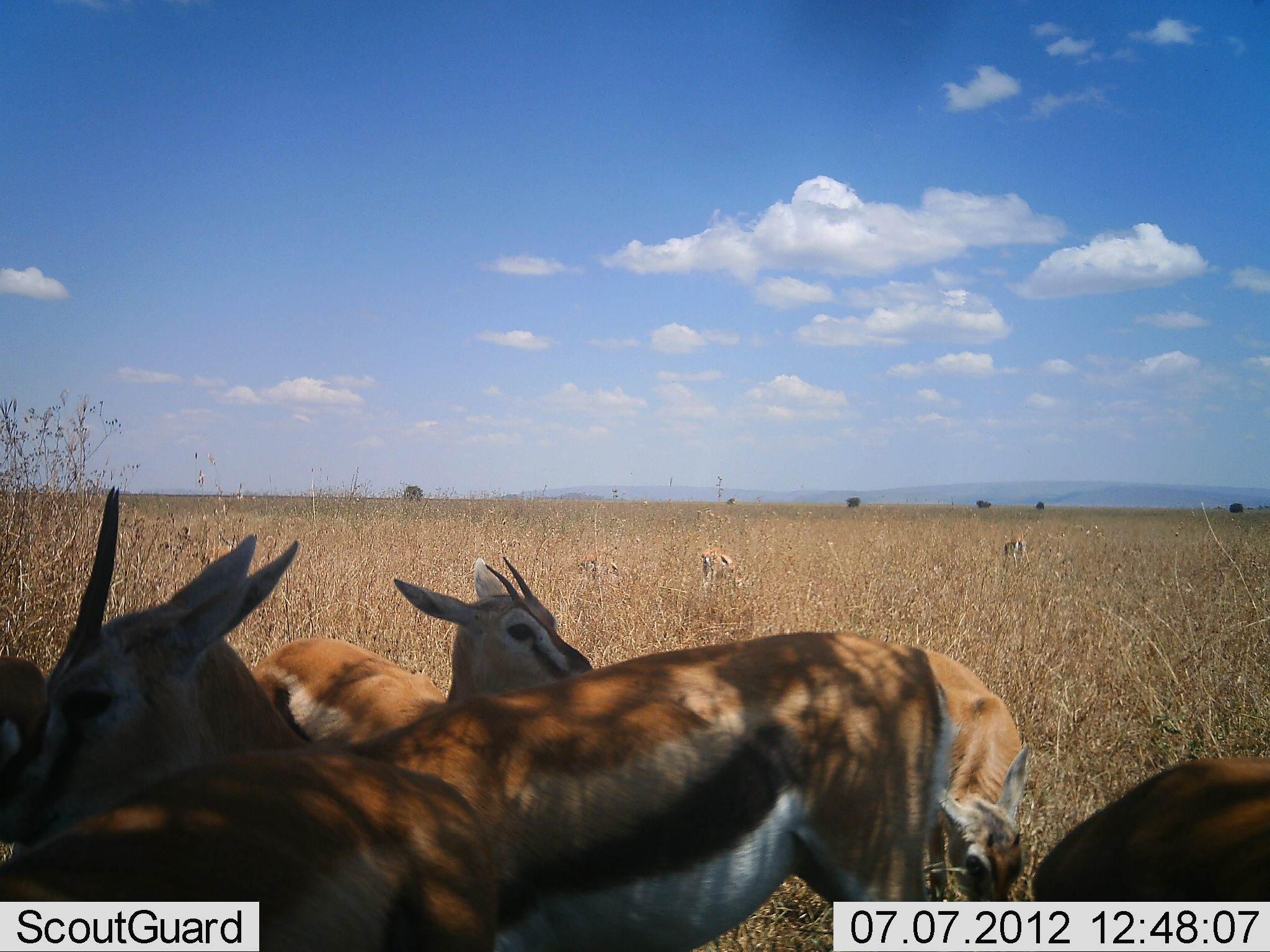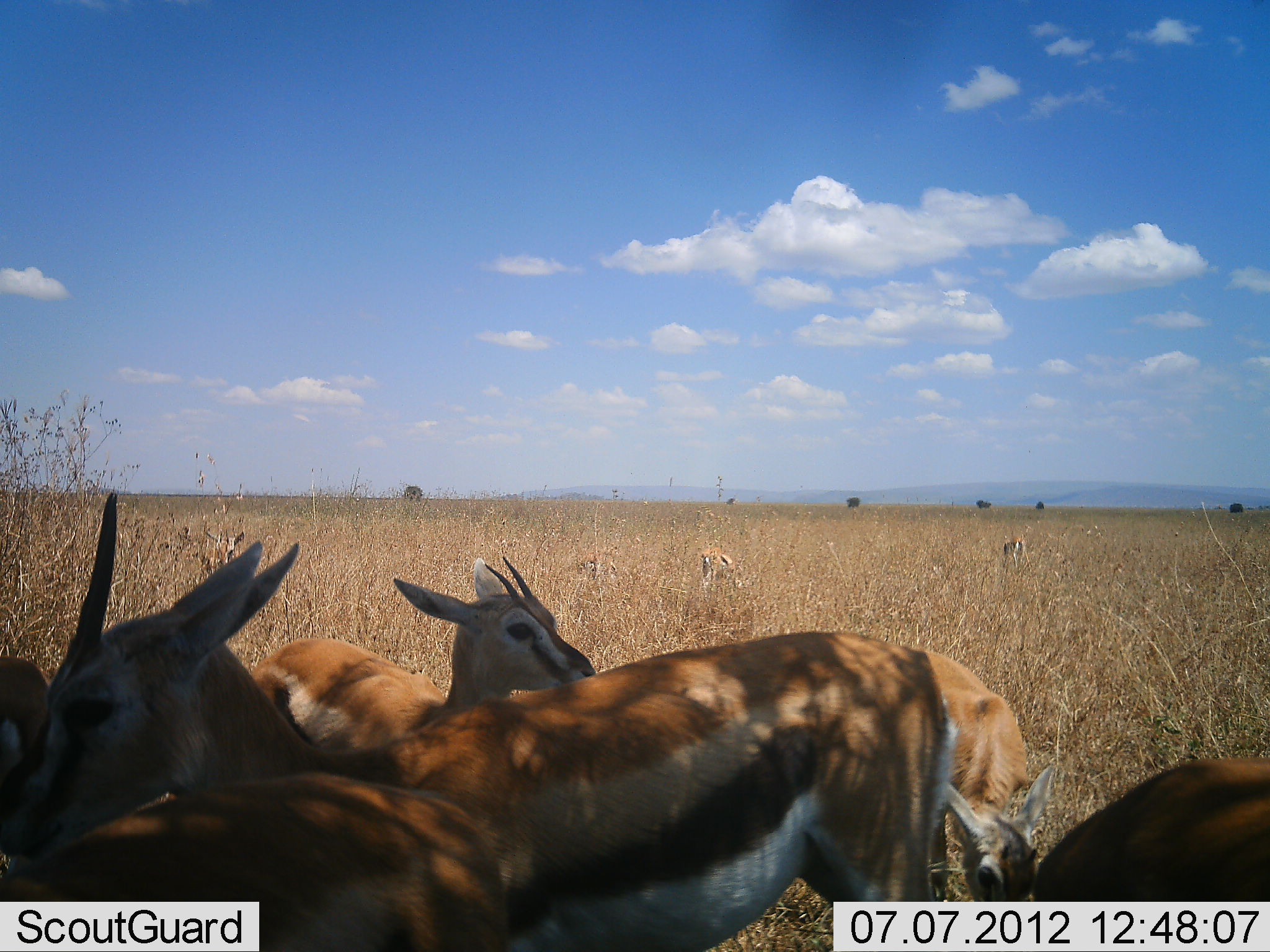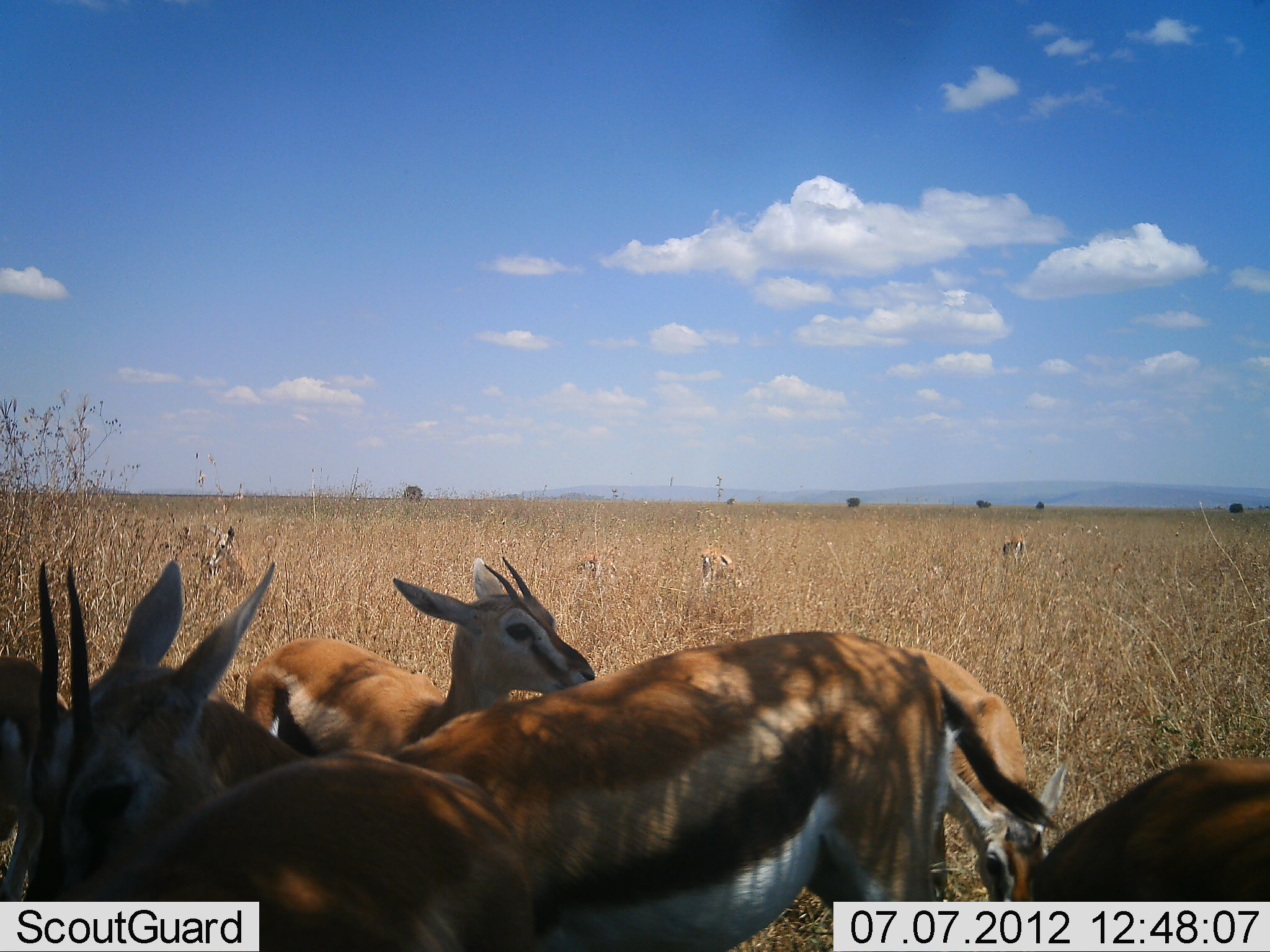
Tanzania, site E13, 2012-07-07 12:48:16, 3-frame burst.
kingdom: Animalia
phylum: Chordata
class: Mammalia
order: Artiodactyla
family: Bovidae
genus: Eudorcas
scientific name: Eudorcas thomsonii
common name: thomson's gazelle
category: gazellethomsons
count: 6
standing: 90%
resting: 40%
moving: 10%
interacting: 10%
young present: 20%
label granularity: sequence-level